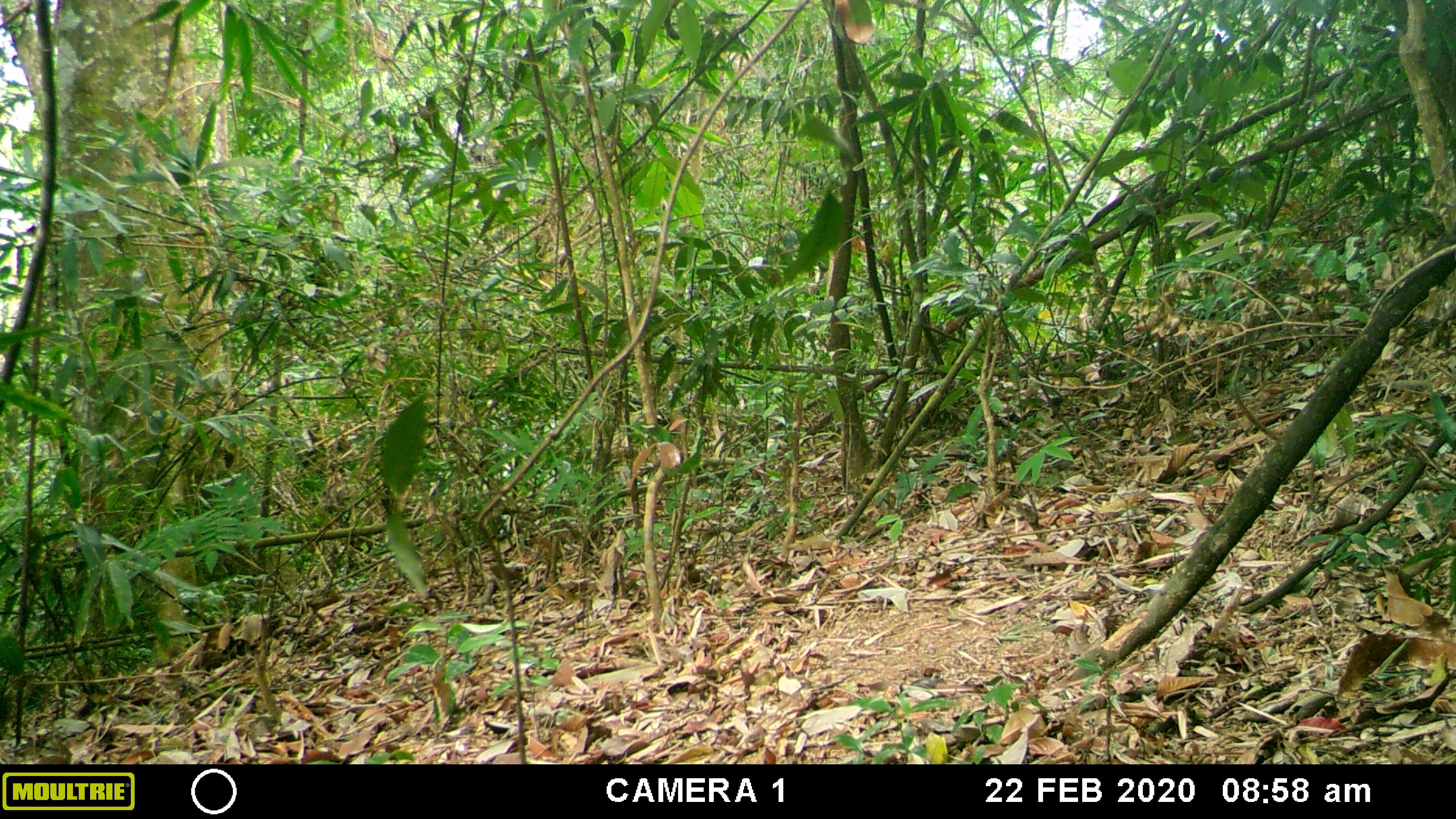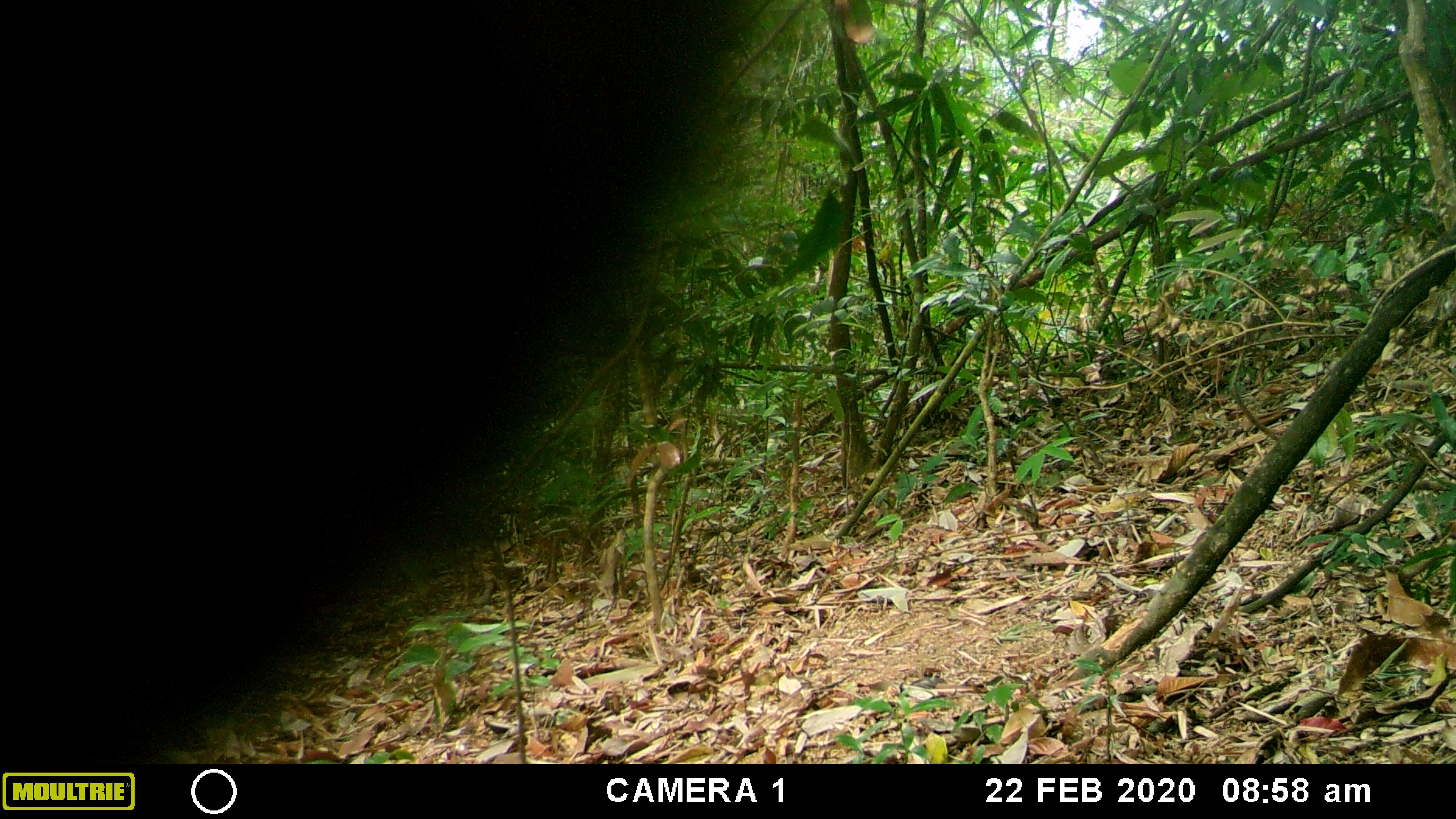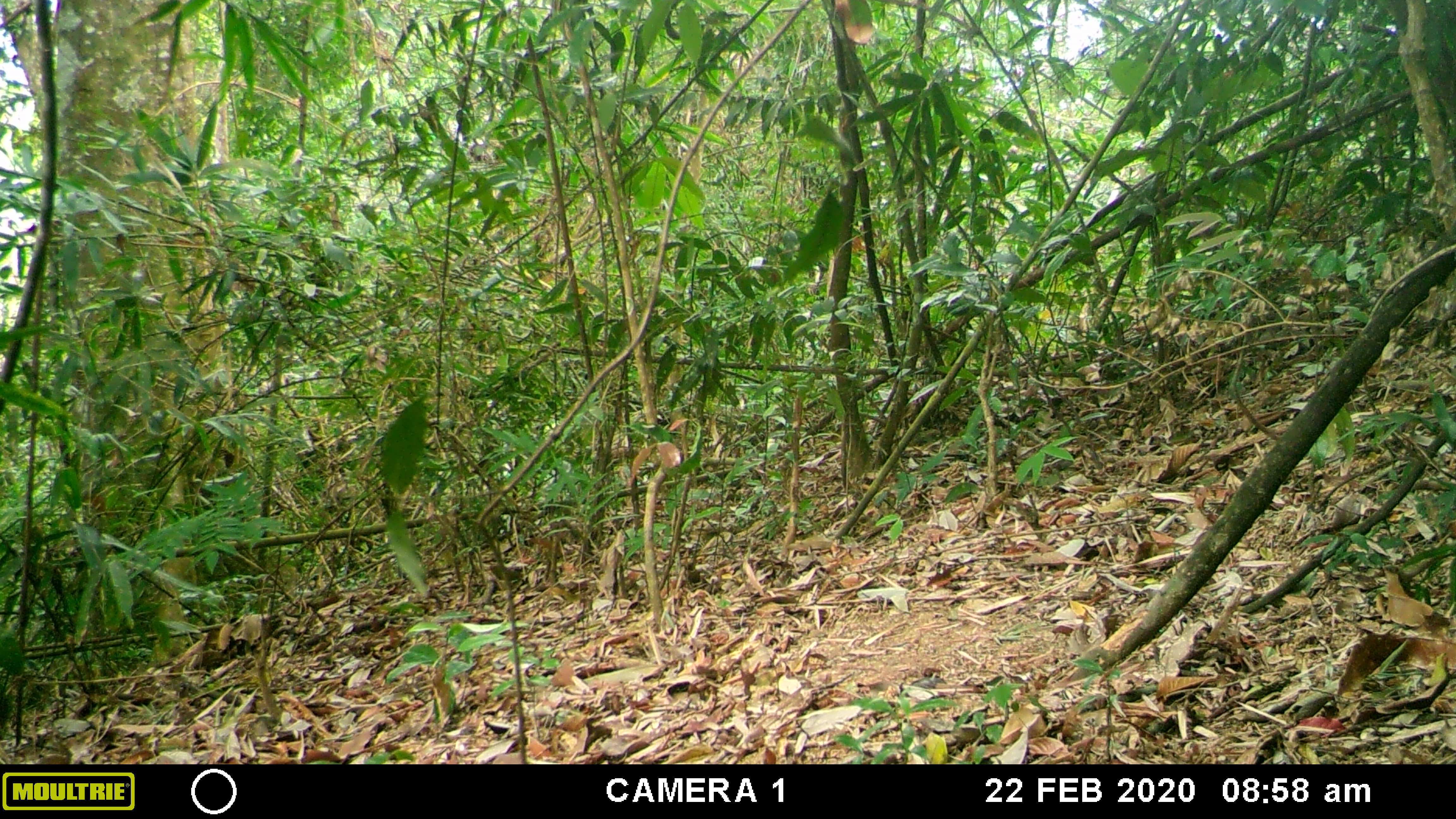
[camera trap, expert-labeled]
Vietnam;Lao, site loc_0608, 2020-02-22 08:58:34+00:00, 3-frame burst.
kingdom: Animalia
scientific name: Animalia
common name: animal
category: unidentified animal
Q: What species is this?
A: Unidentified animal (animal) (Animalia).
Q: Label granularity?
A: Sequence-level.